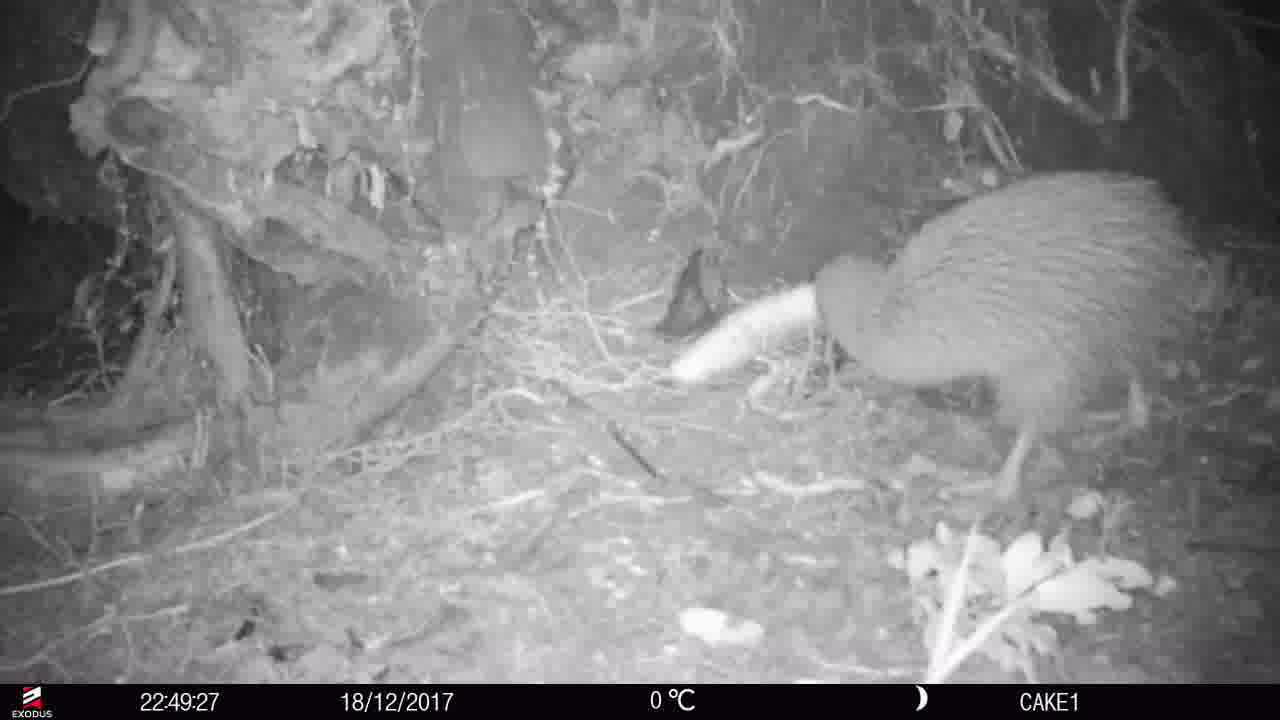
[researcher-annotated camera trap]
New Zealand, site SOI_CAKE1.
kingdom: Animalia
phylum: Chordata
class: Aves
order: Apterygiformes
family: Apterygidae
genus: Apteryx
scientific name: Apteryx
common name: kiwi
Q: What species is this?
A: Kiwi (Apteryx).